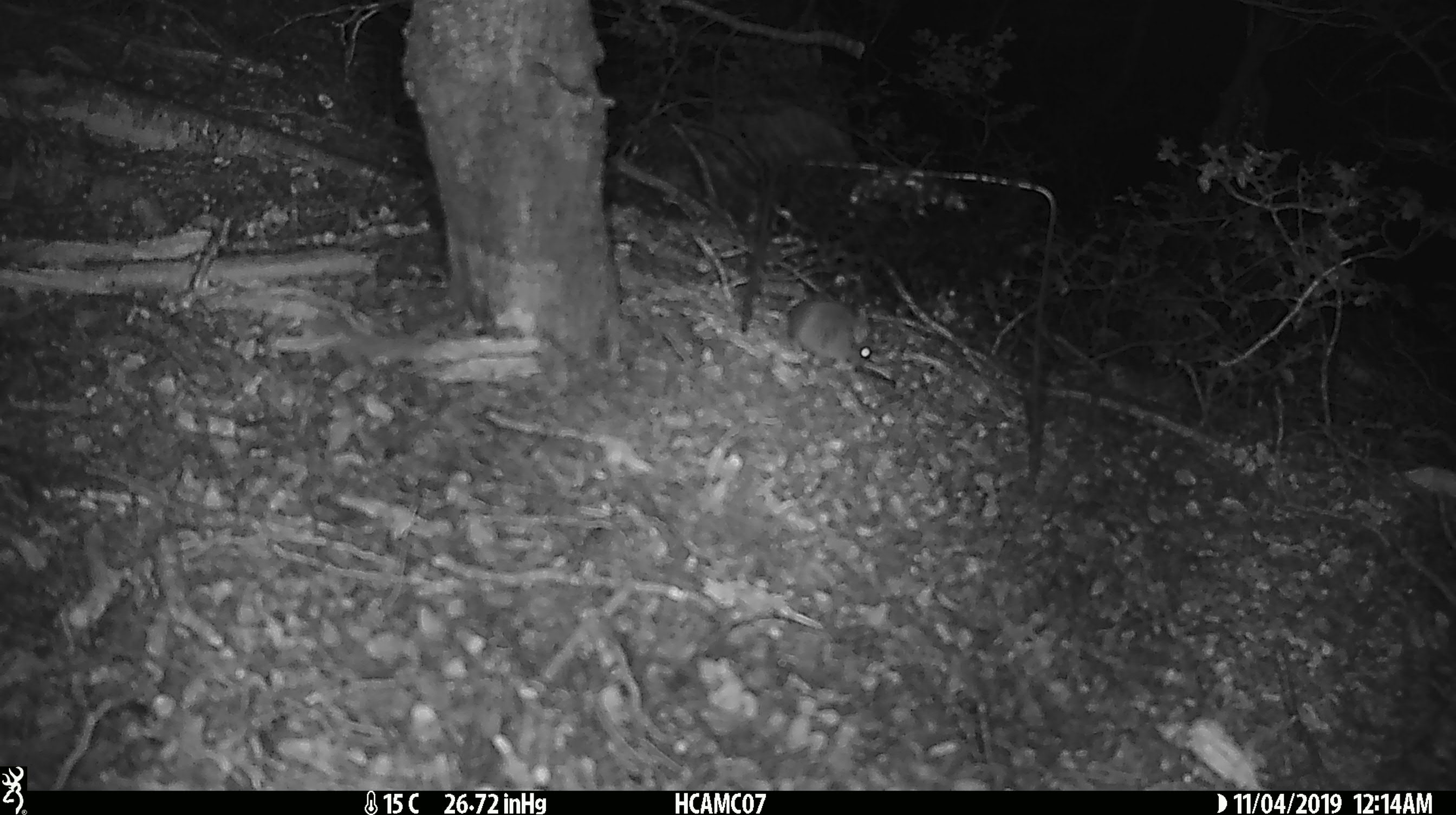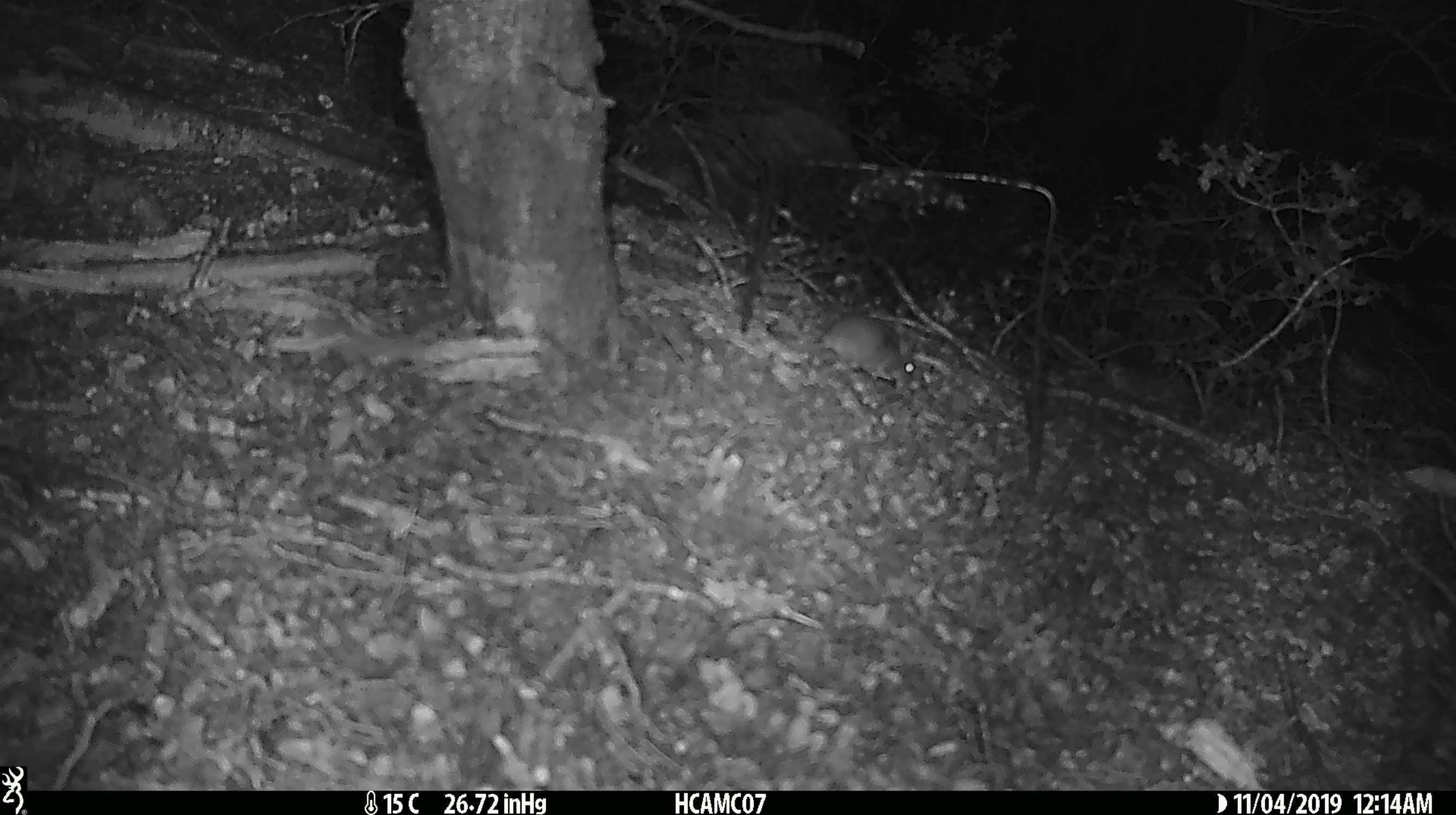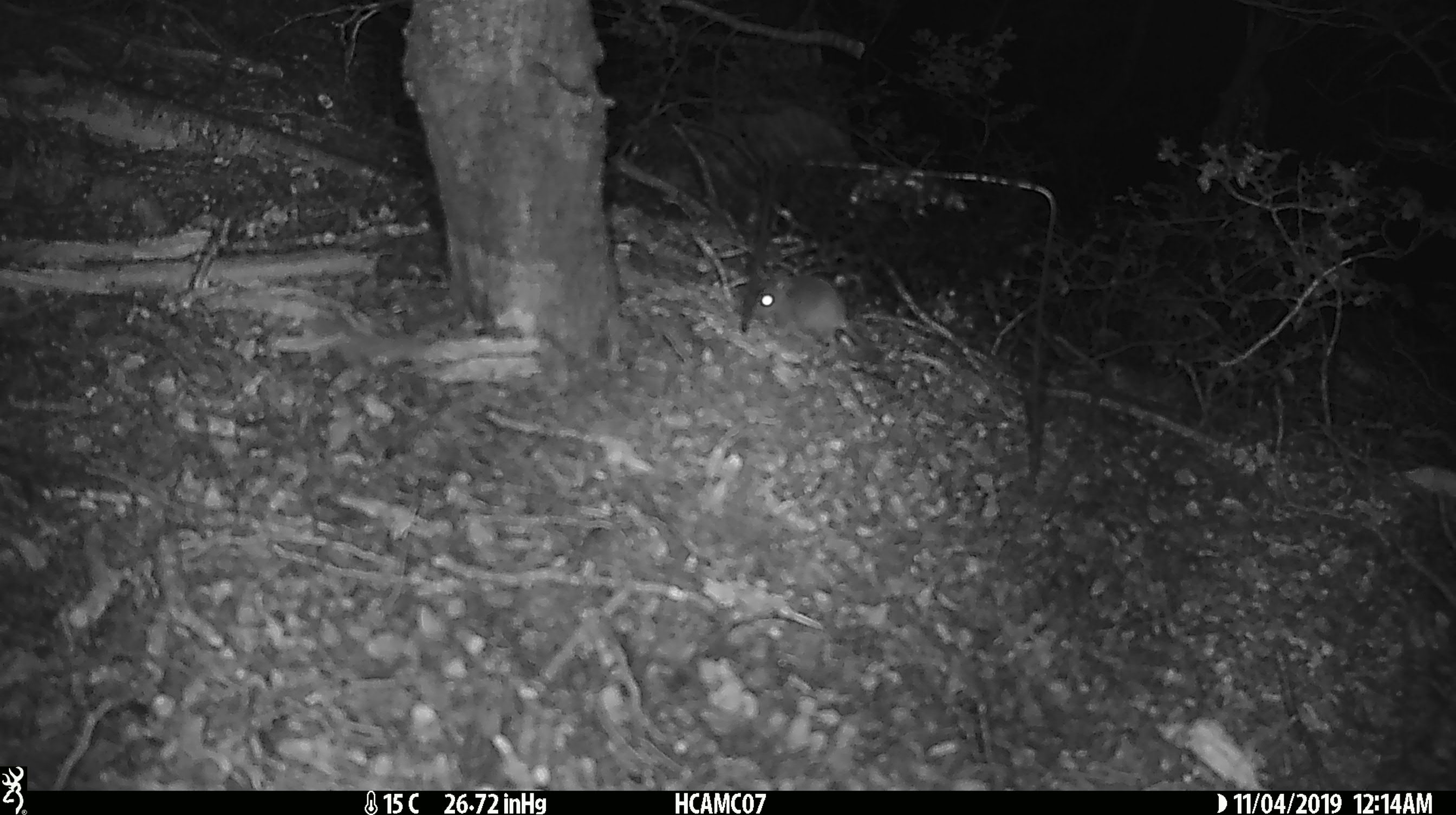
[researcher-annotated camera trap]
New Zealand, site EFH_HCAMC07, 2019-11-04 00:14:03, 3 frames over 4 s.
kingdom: Animalia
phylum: Chordata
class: Mammalia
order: Rodentia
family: Muridae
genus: Mus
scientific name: Mus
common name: mouse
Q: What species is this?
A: Mouse (Mus).